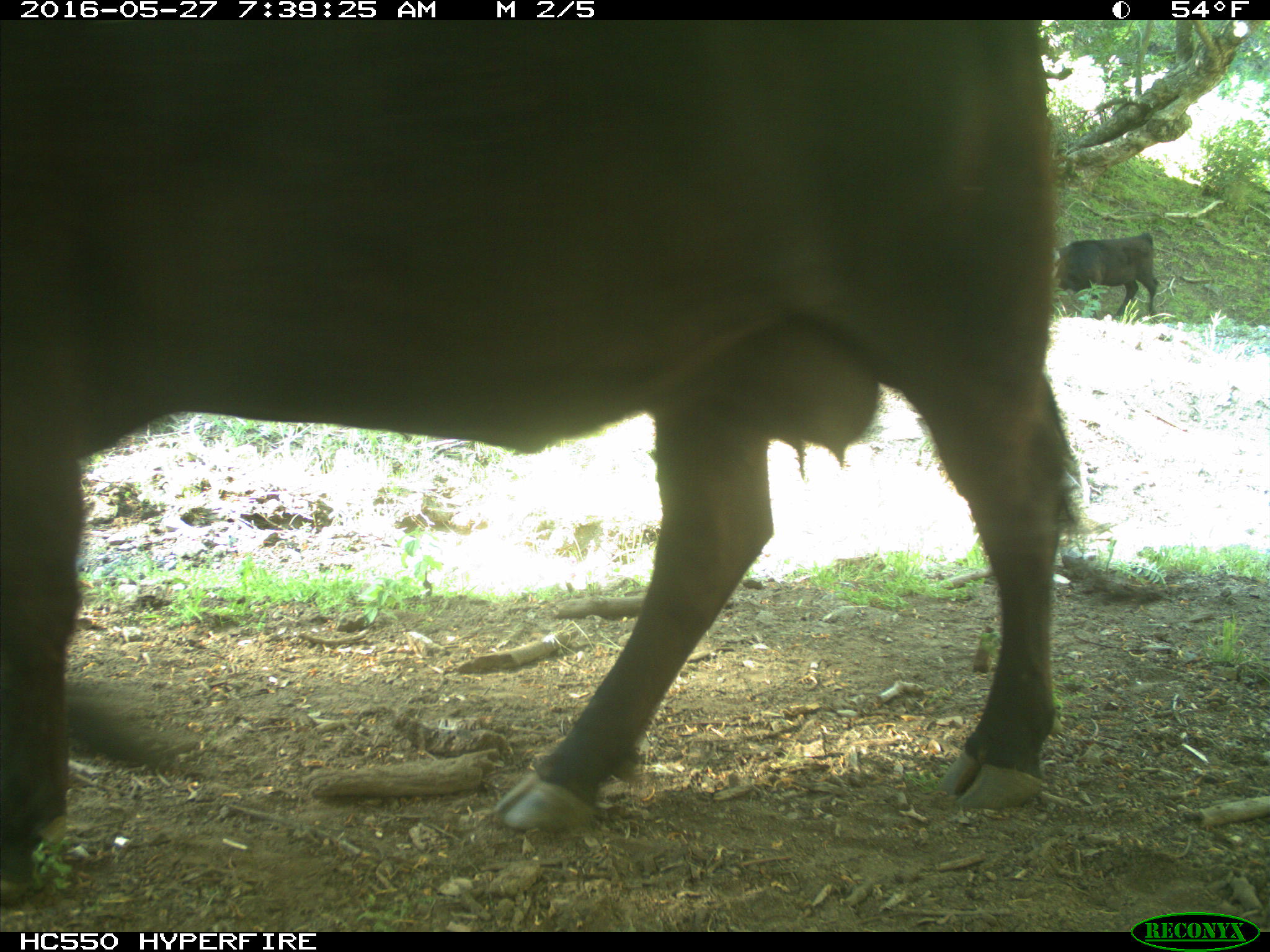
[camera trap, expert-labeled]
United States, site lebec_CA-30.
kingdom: Animalia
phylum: Chordata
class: Mammalia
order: Artiodactyla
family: Bovidae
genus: Bos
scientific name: Bos taurus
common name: domestic cow